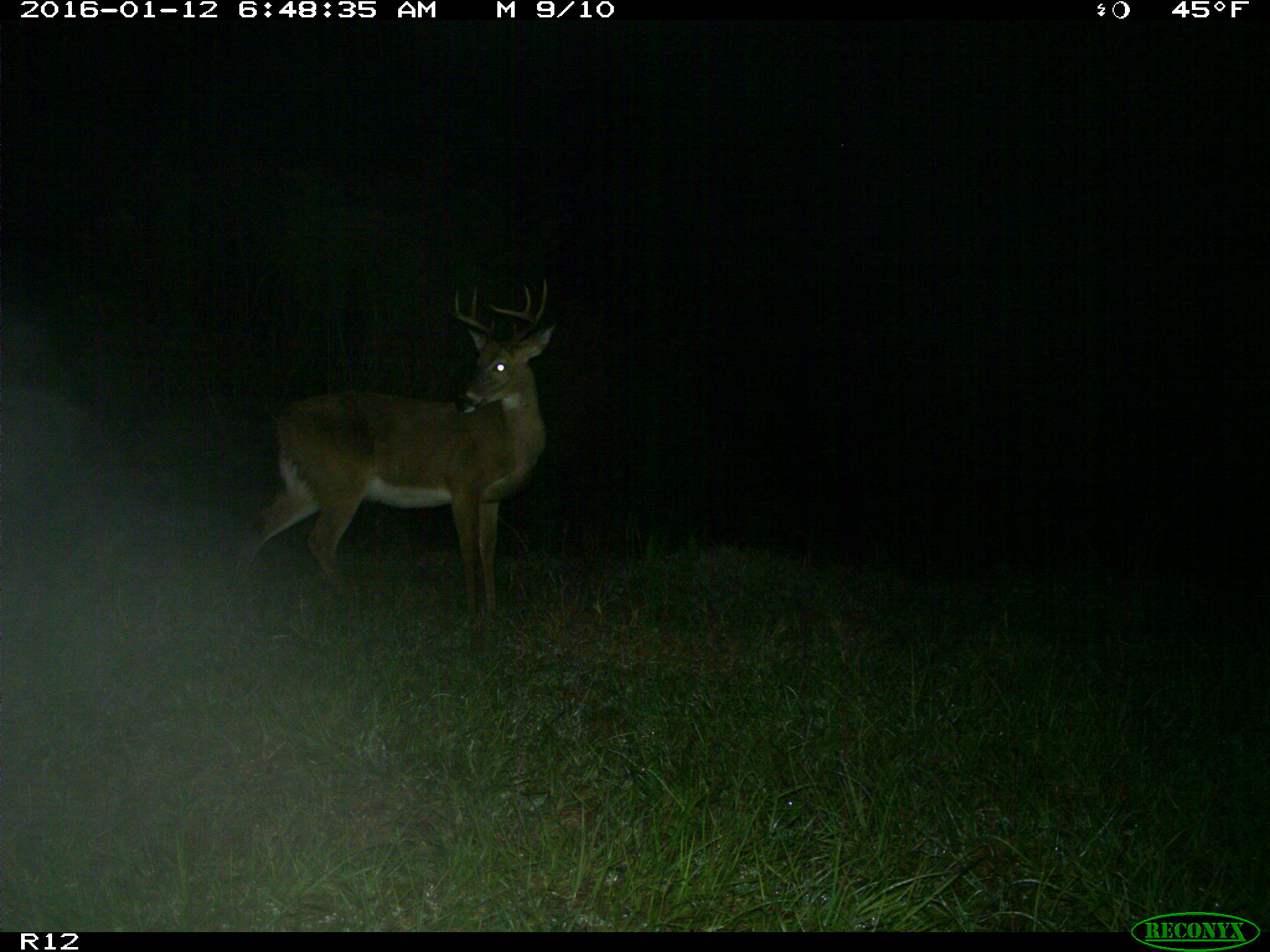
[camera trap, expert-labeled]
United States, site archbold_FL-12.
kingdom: Animalia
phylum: Chordata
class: Mammalia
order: Artiodactyla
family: Cervidae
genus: Odocoileus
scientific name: Odocoileus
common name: deer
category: unidentified deer